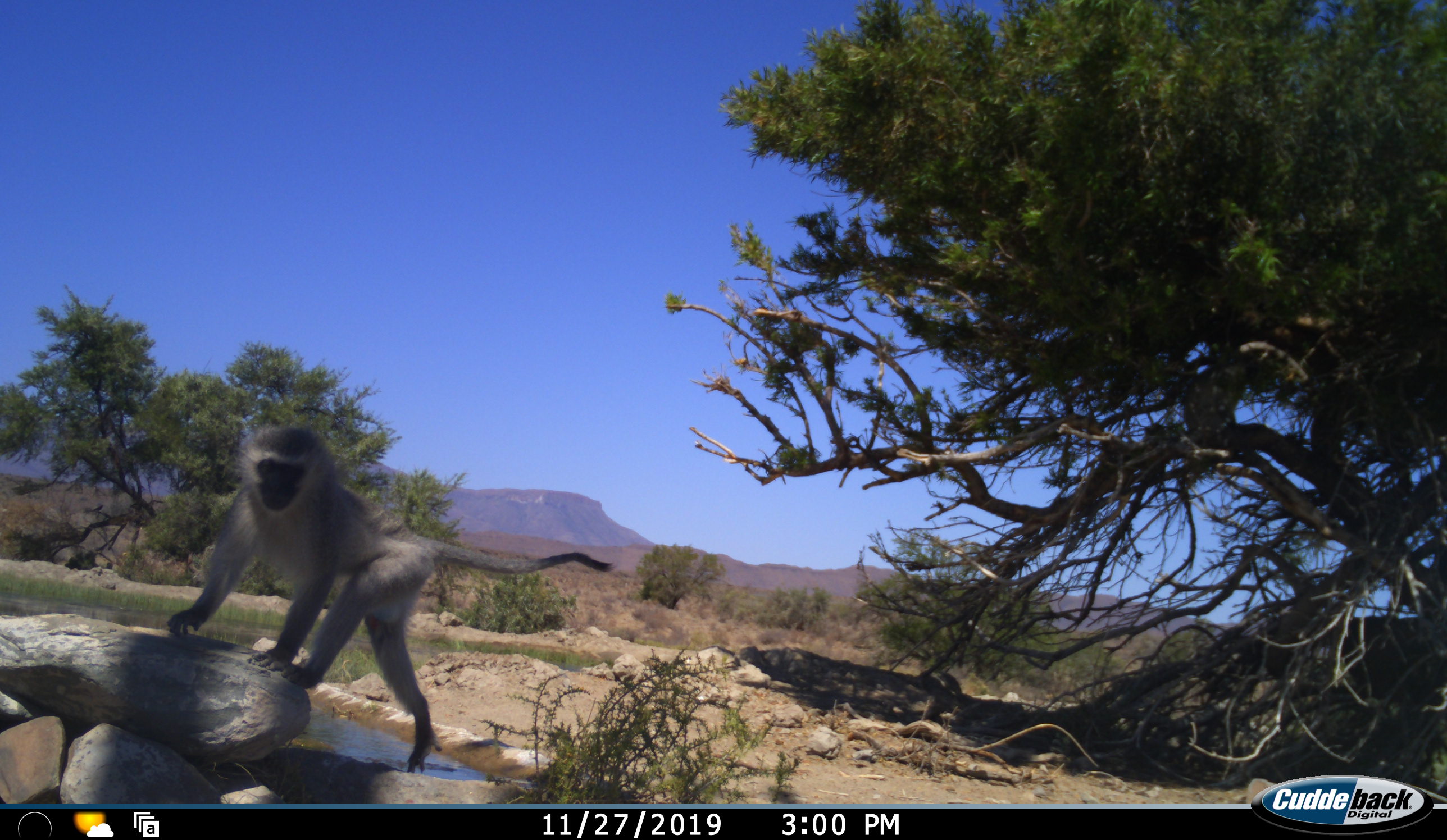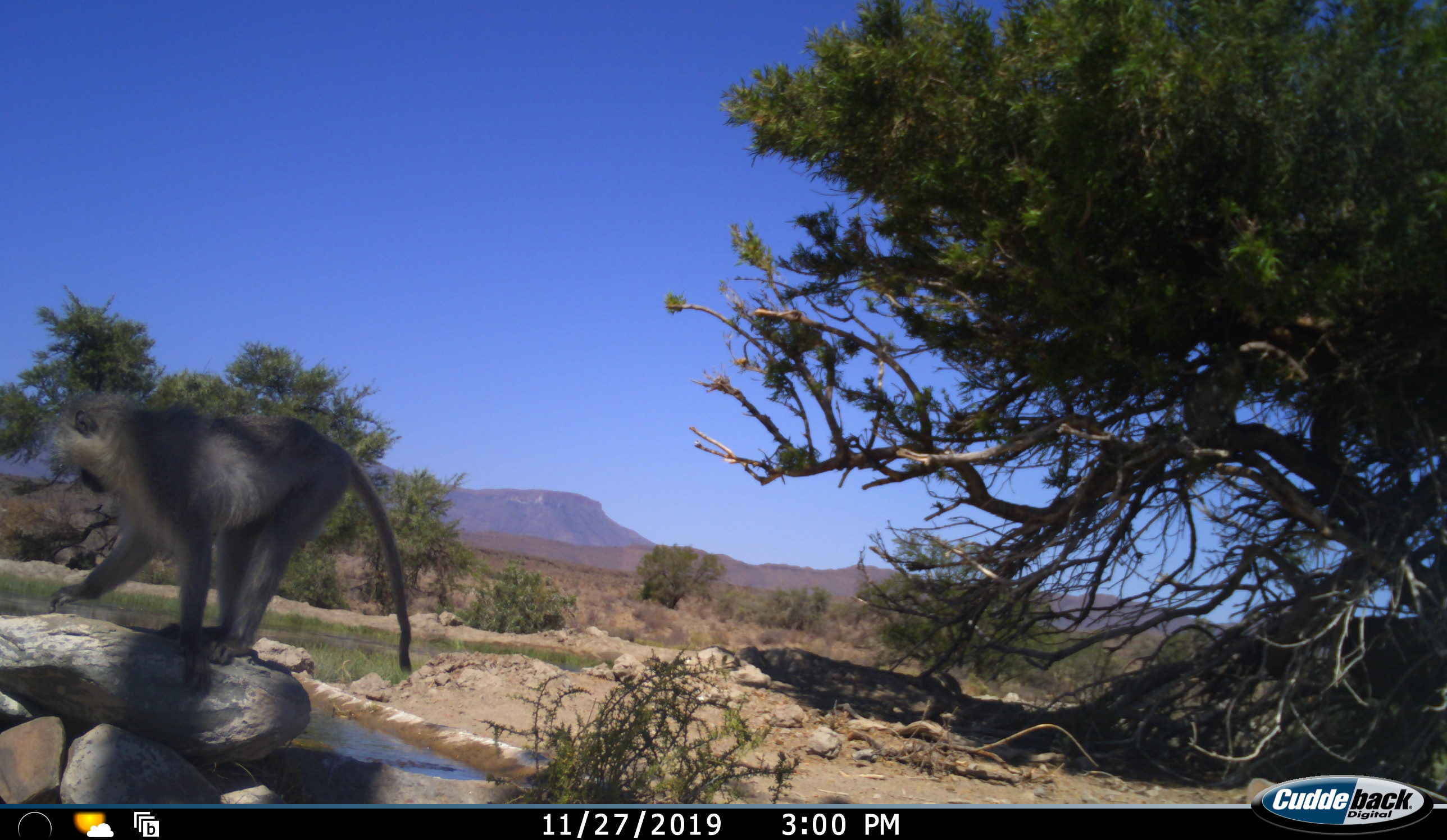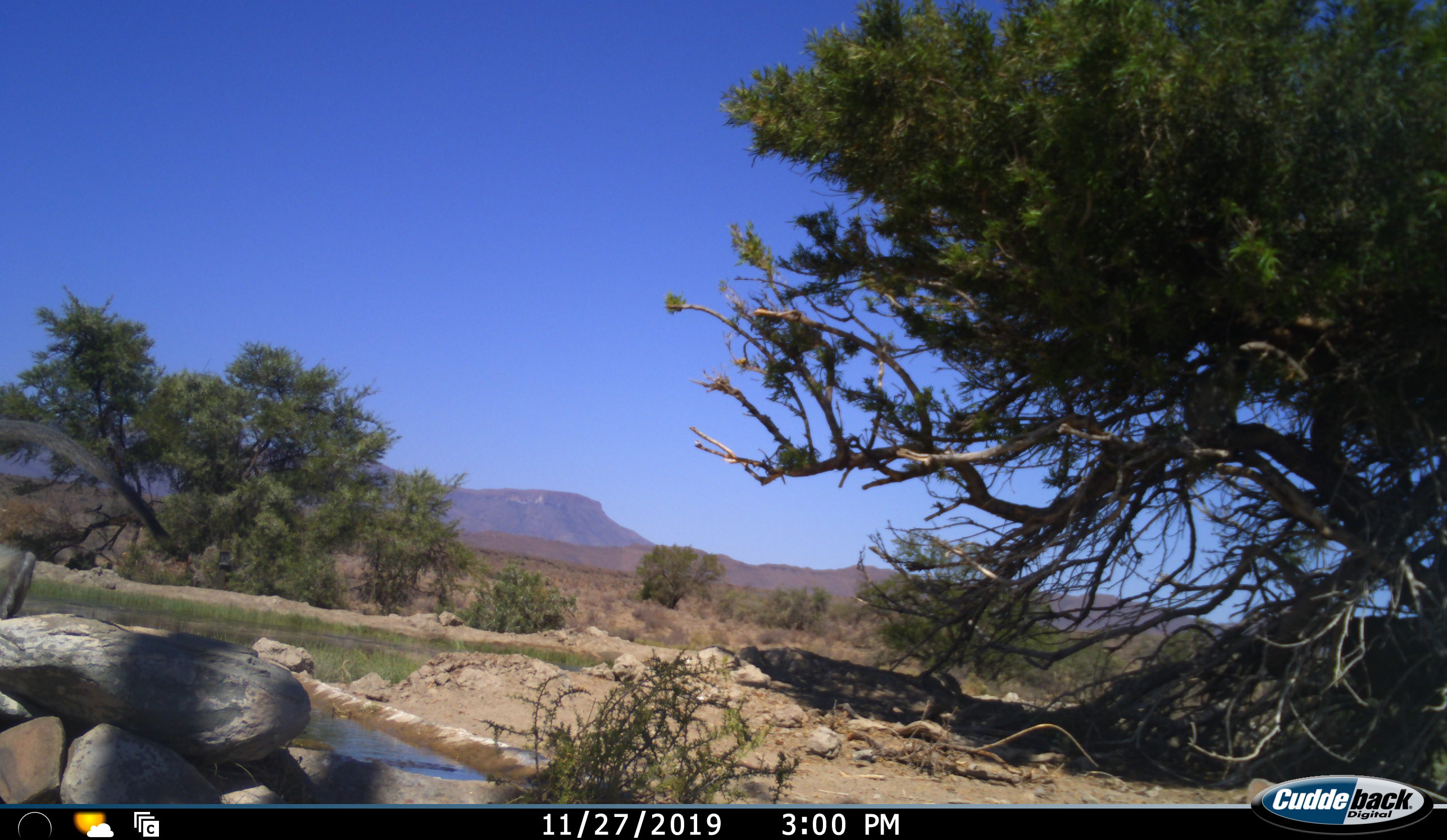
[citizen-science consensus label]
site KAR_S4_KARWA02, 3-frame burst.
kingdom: Animalia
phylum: Chordata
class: Mammalia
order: Primates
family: Cercopithecidae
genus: Chlorocebus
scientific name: Chlorocebus pygerythrus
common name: vervet monkey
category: monkeyvervet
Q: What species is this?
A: Monkeyvervet (vervet monkey) (Chlorocebus pygerythrus).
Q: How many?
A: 1.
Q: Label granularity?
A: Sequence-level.